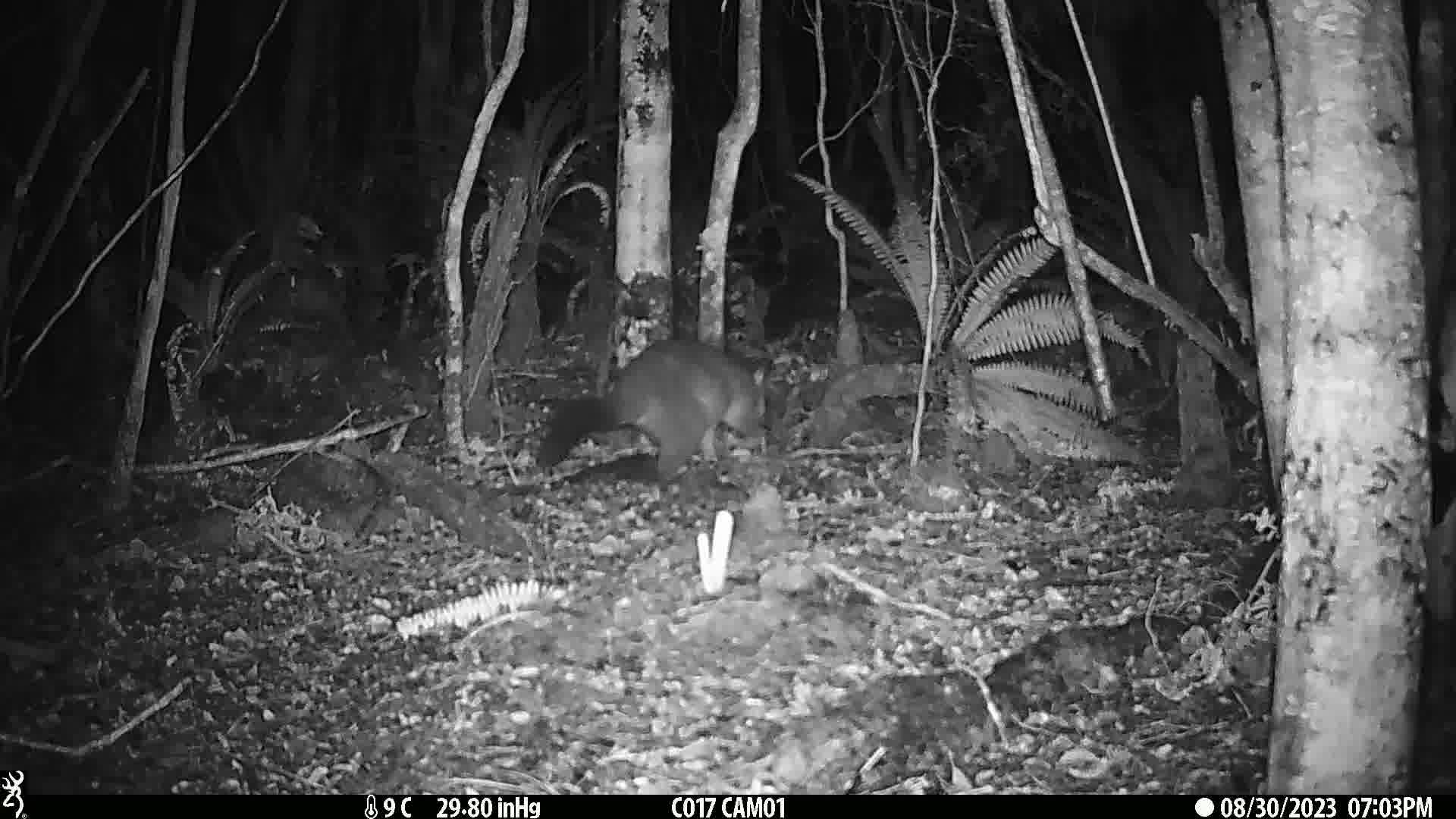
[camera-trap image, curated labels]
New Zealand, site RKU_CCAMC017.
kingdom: Animalia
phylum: Chordata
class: Mammalia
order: Diprotodontia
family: Phalangeridae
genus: Trichosurus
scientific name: Trichosurus vulpecula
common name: common brushtail possum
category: possum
Possum (common brushtail possum) (Trichosurus vulpecula).